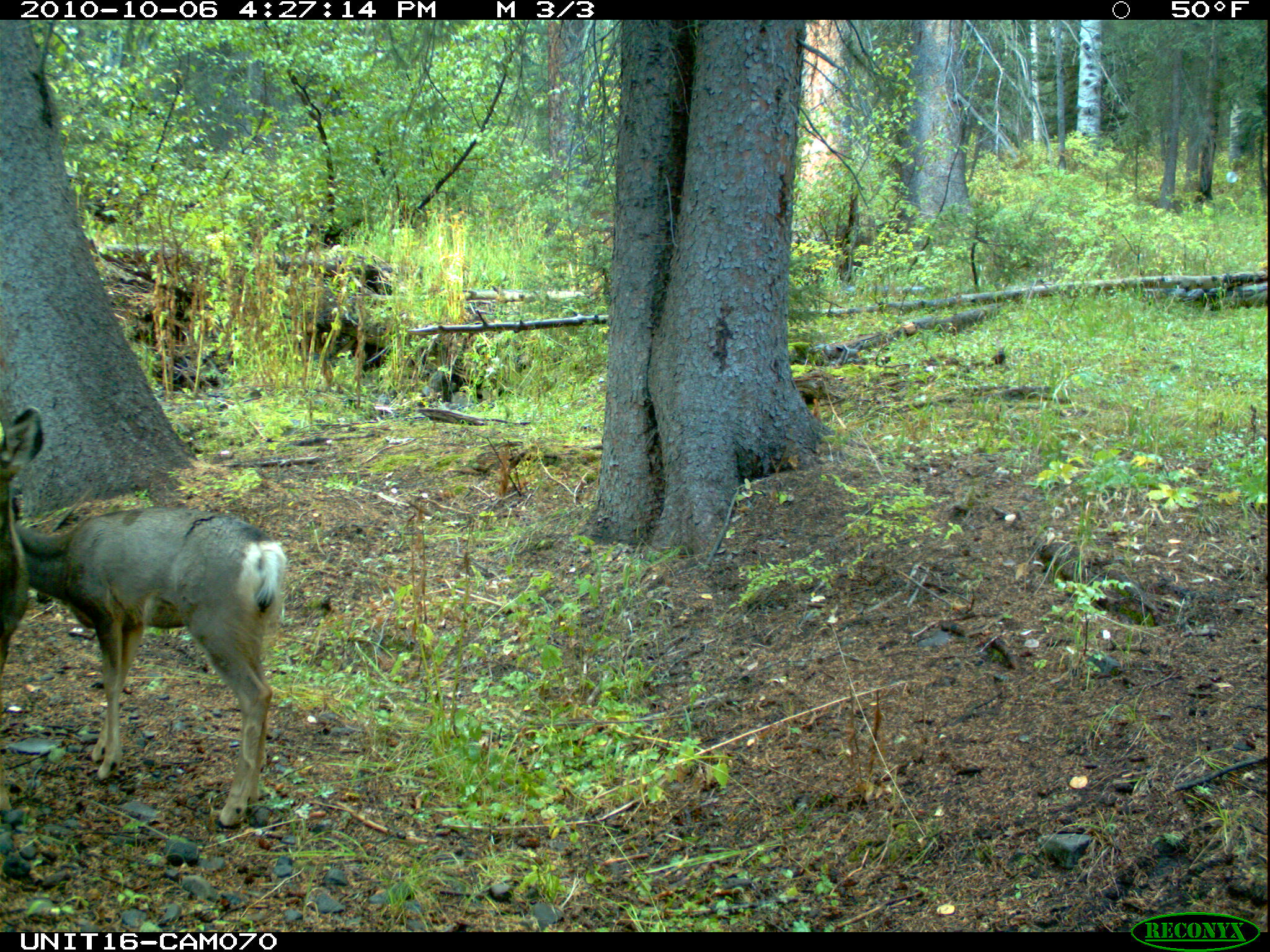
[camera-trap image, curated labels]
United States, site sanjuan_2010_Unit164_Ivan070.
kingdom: Animalia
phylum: Chordata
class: Mammalia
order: Artiodactyla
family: Cervidae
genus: Odocoileus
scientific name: Odocoileus hemionus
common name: mule deer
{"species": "Odocoileus hemionus (mule deer)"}